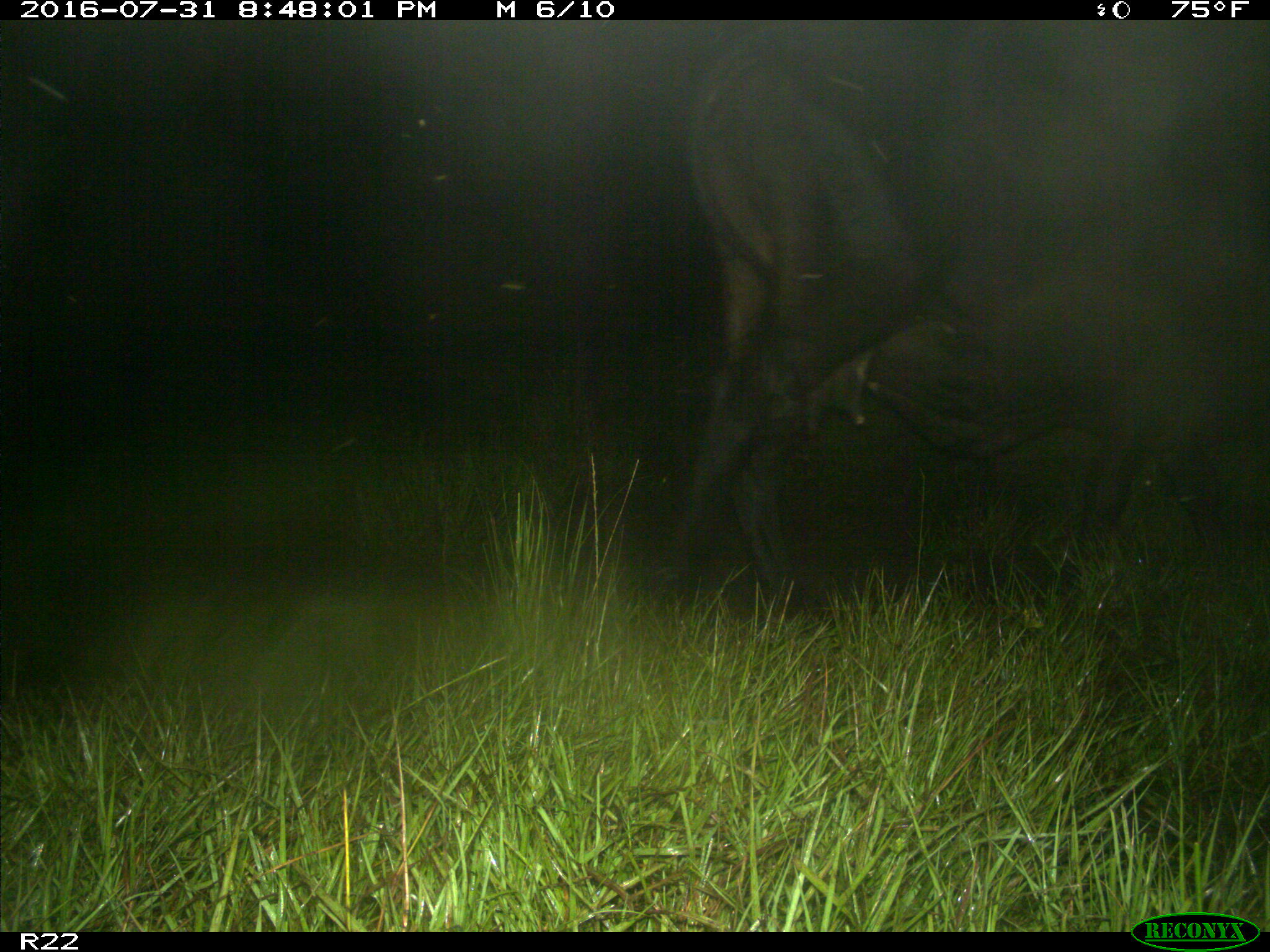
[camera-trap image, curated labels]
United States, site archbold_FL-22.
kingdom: Animalia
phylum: Chordata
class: Mammalia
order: Artiodactyla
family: Bovidae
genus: Bos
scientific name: Bos taurus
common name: domestic cow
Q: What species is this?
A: Bos taurus (domestic cow).